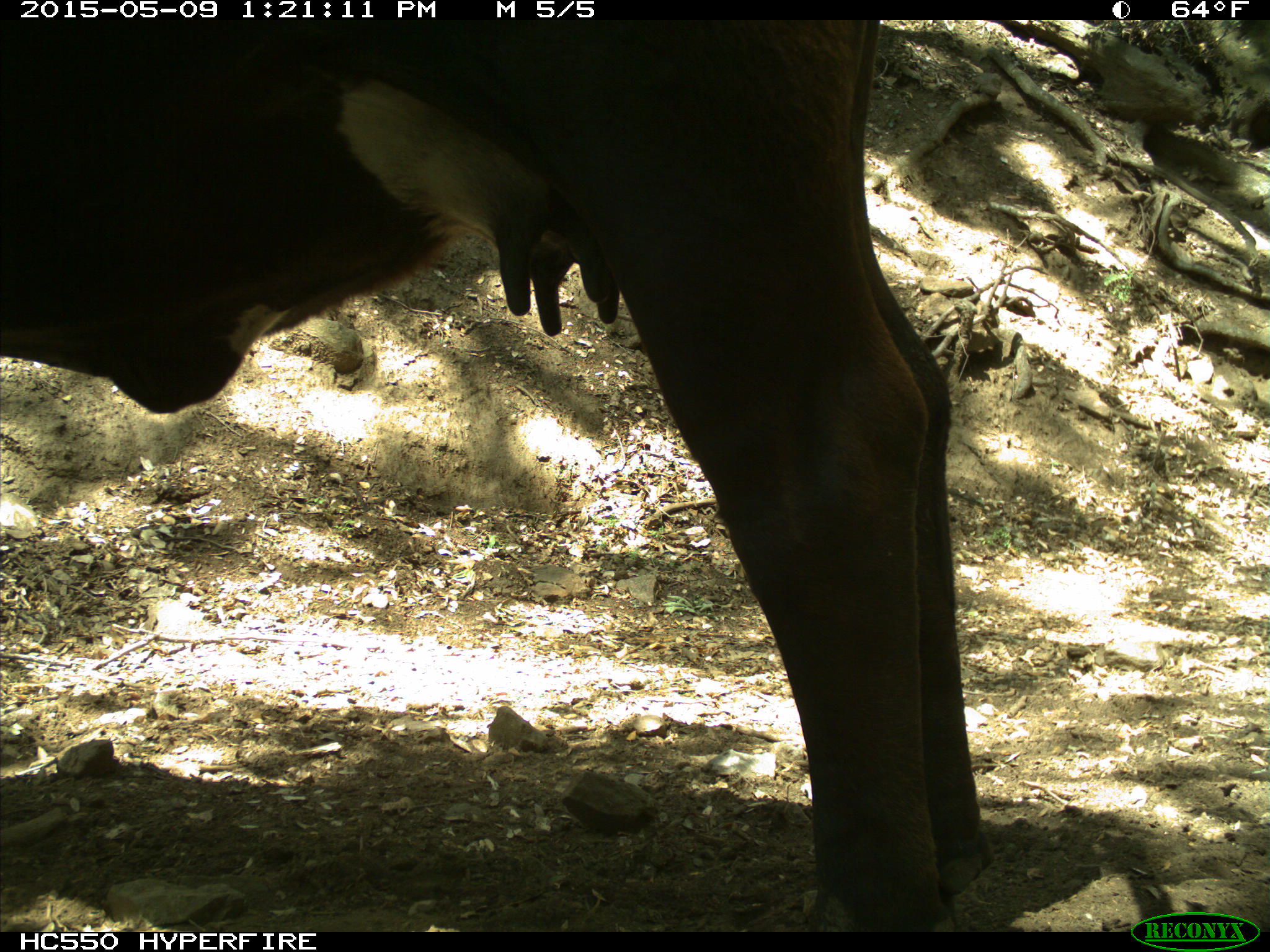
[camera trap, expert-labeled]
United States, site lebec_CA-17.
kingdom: Animalia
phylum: Chordata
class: Mammalia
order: Artiodactyla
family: Bovidae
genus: Bos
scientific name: Bos taurus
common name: domestic cow